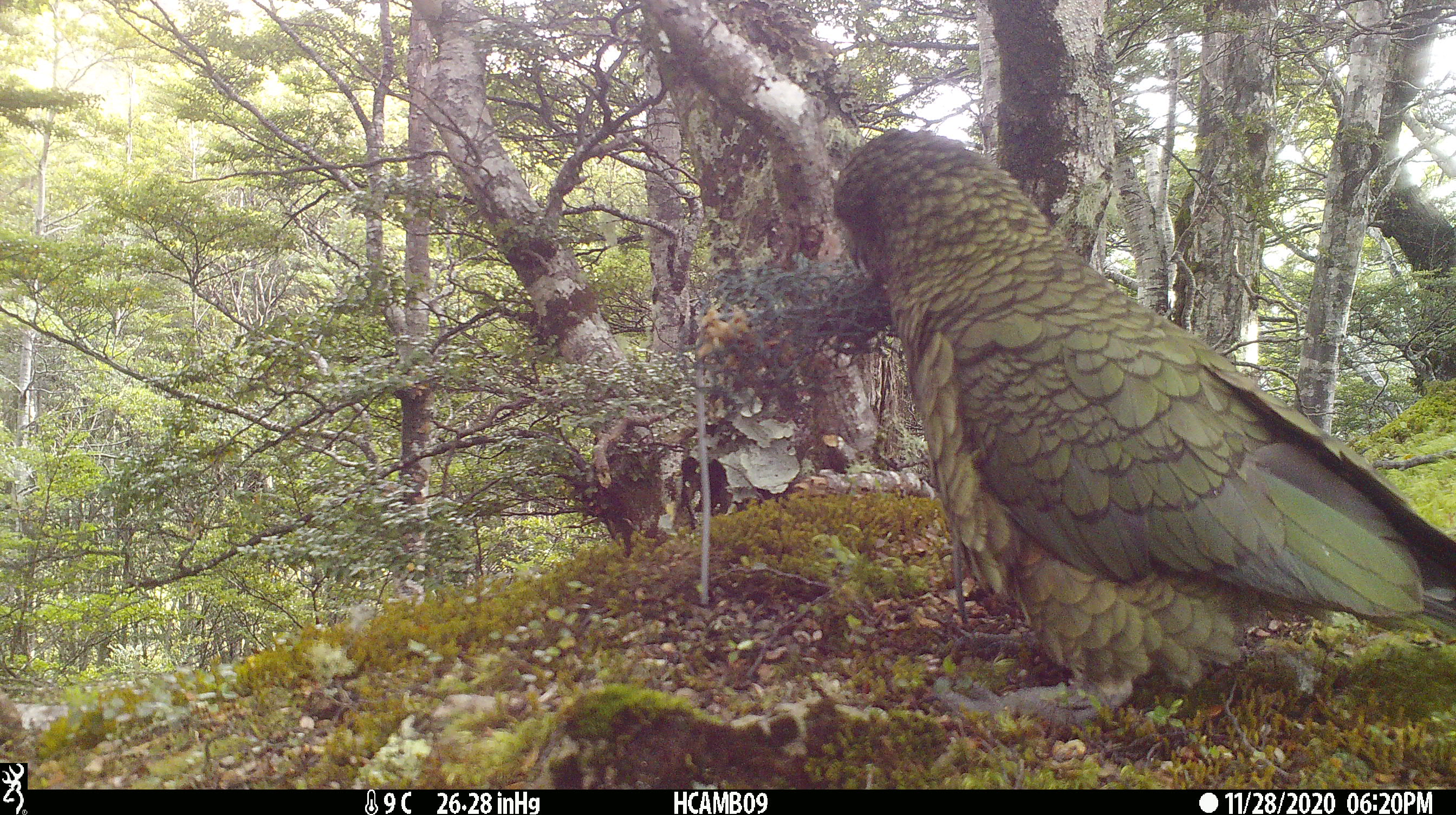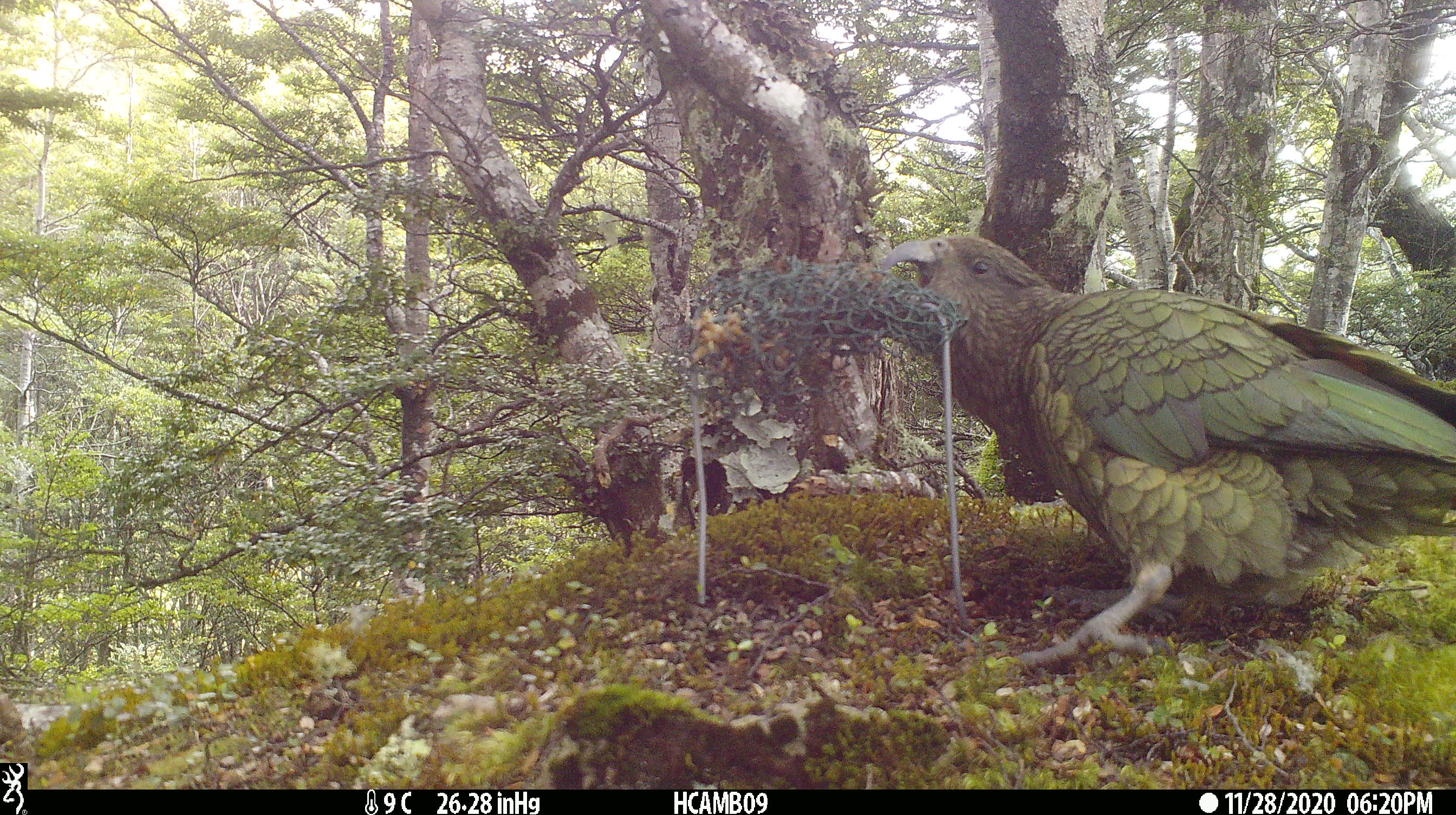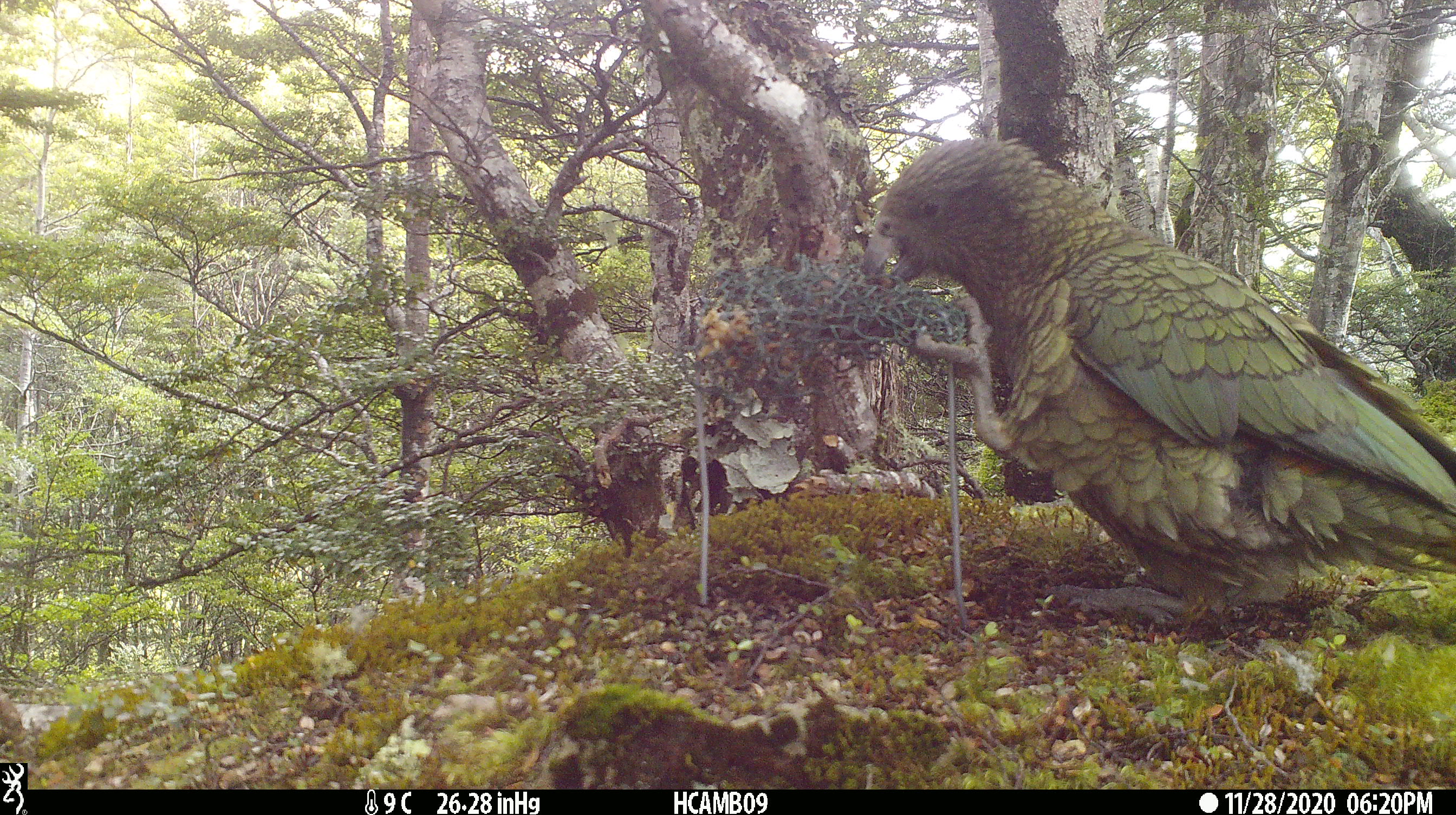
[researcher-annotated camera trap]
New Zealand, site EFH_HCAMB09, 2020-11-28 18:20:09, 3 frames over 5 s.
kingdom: Animalia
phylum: Chordata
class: Aves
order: Psittaciformes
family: Strigopidae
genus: Nestor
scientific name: Nestor notabilis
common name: kea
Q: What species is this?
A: Kea (Nestor notabilis).